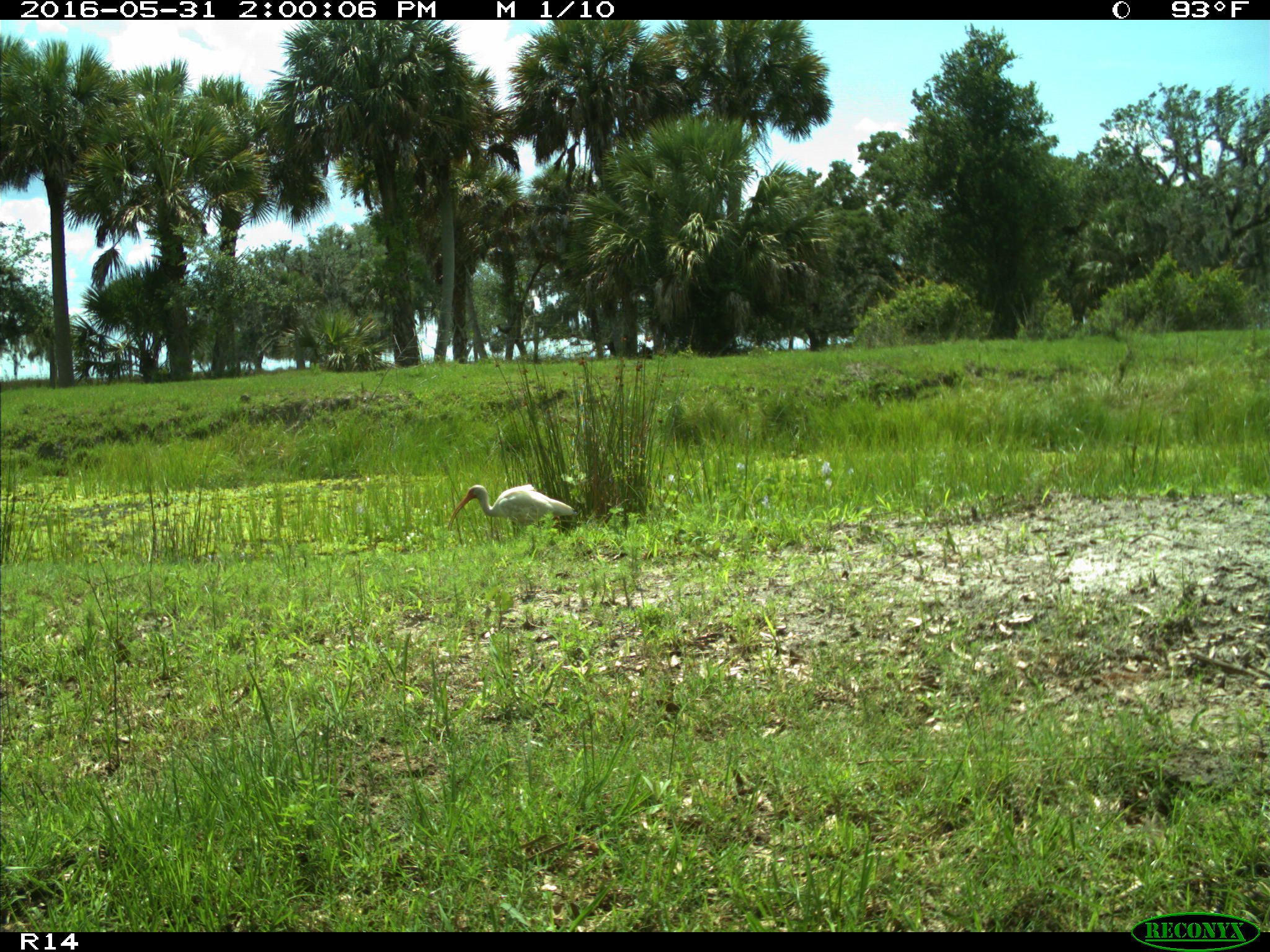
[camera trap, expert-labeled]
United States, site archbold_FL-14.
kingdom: Animalia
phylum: Chordata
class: Aves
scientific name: Aves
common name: birds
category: unidentified bird